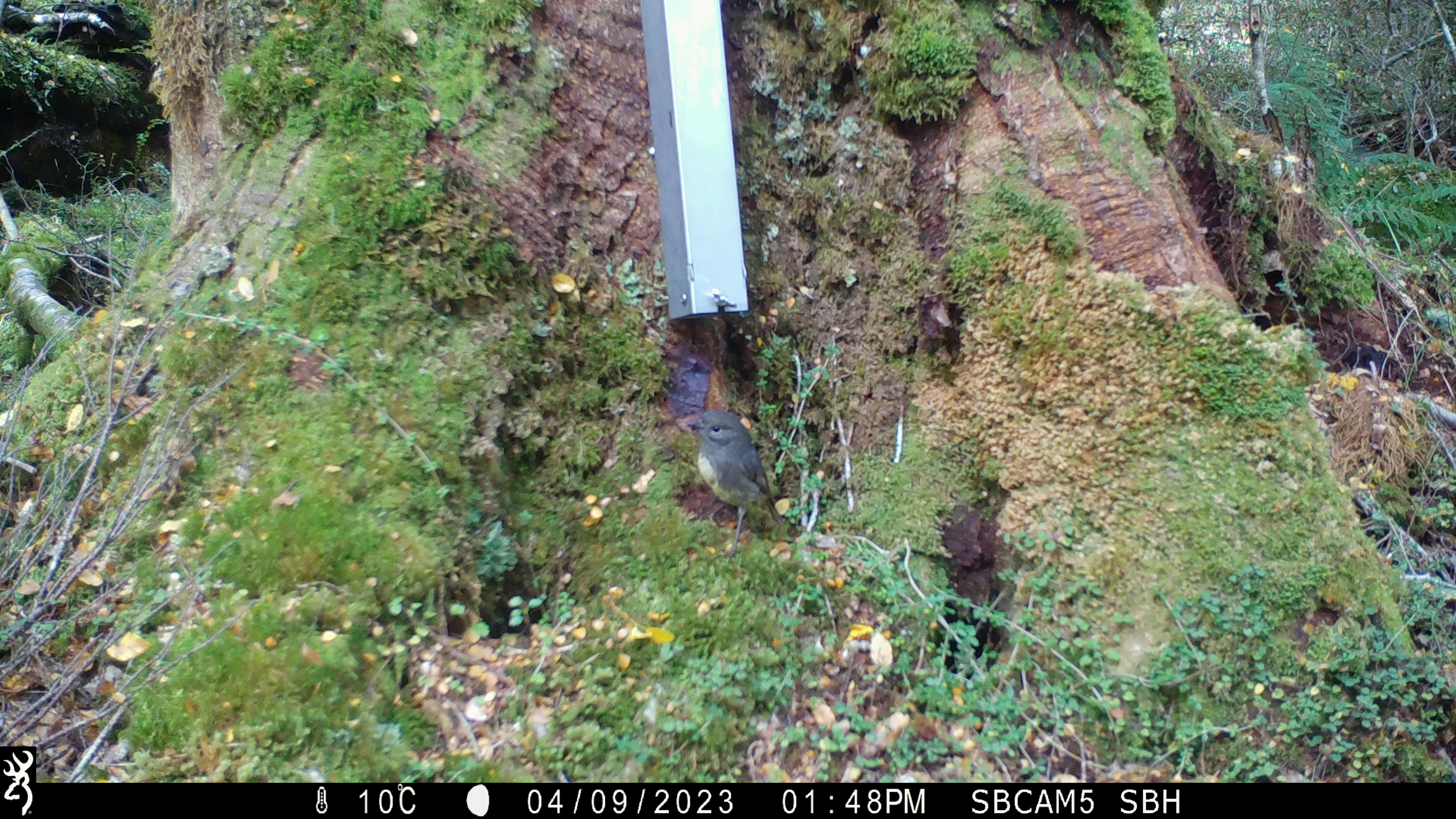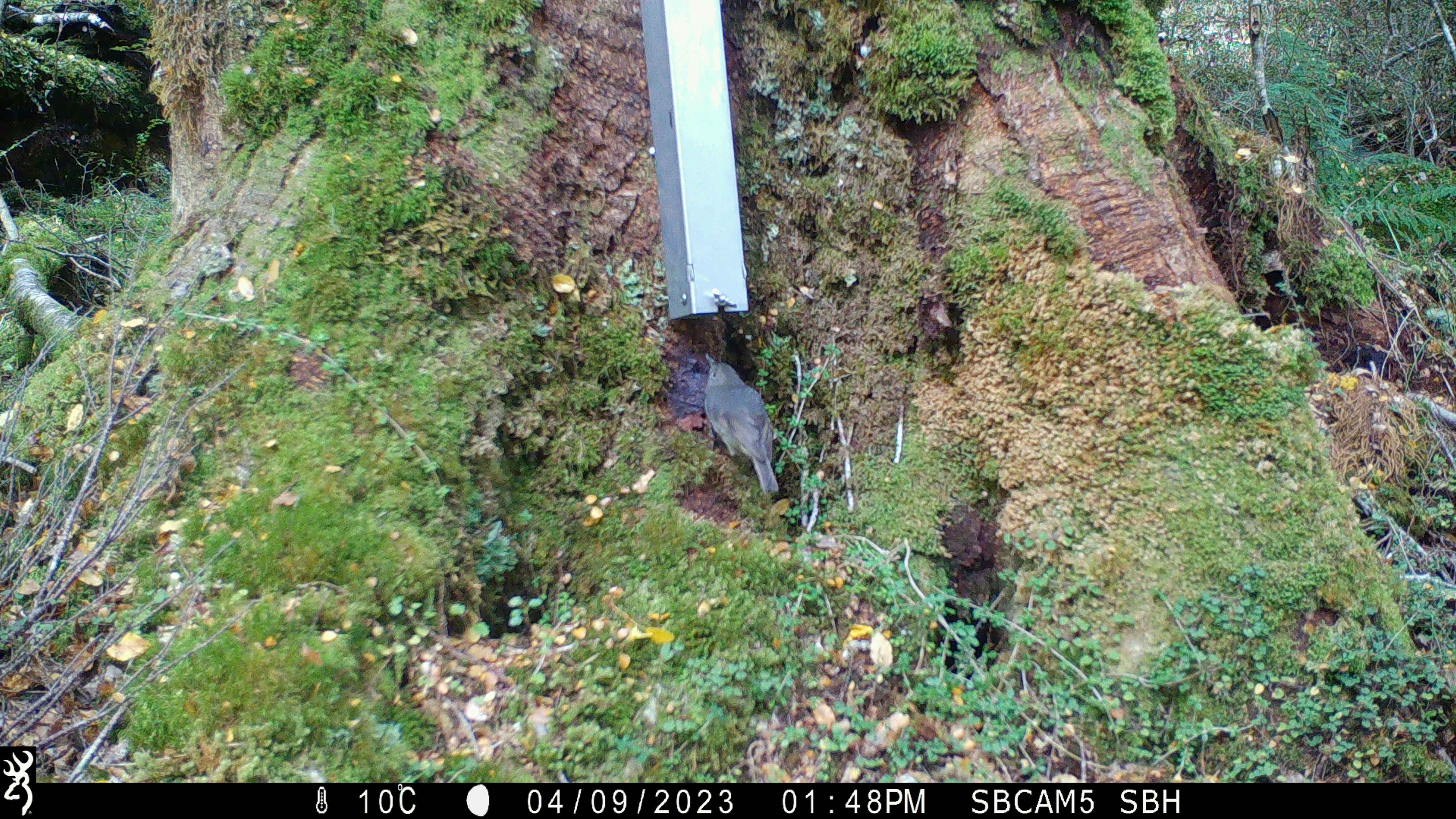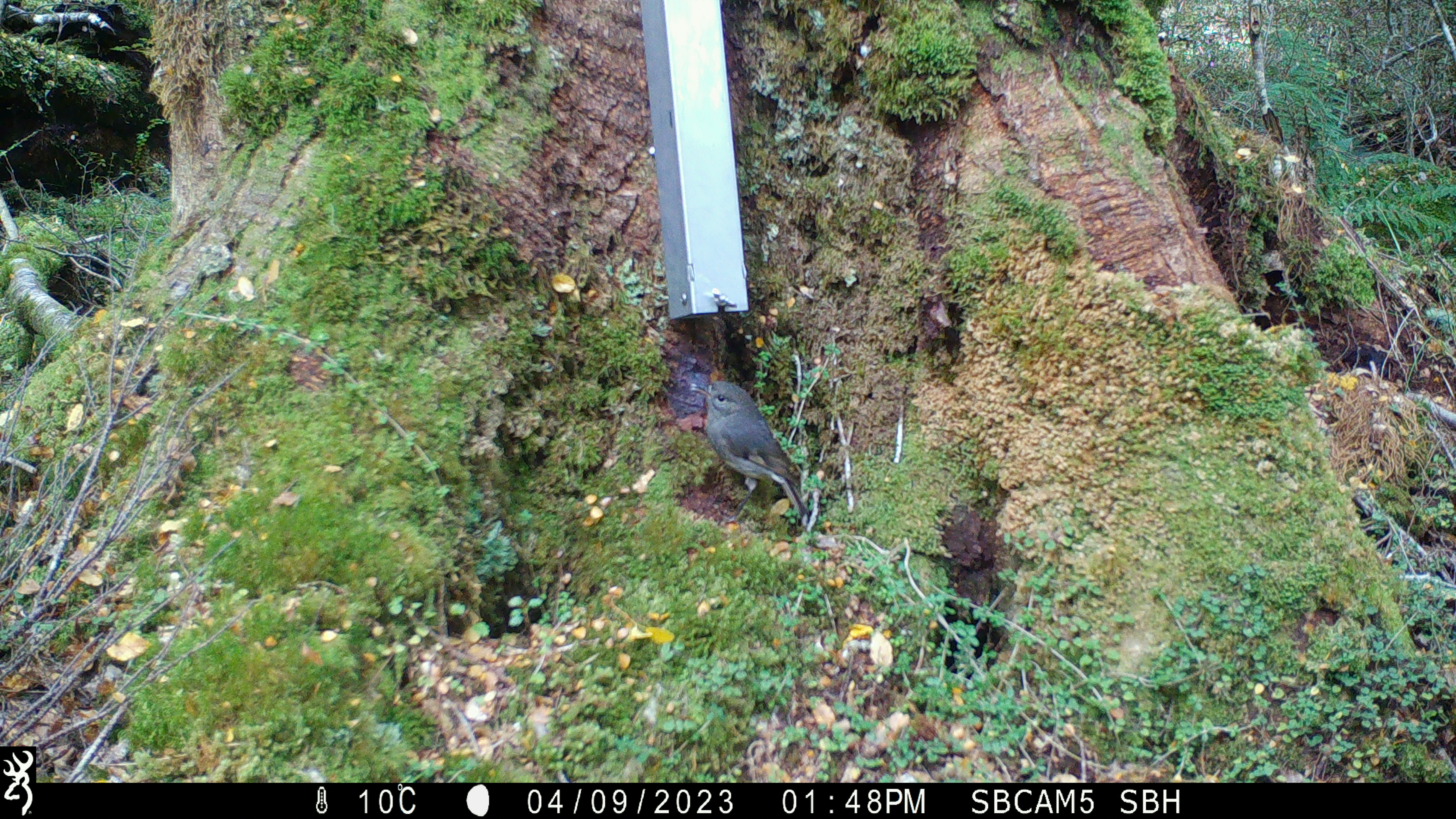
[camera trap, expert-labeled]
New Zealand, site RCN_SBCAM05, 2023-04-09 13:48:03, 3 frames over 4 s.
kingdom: Animalia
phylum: Chordata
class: Aves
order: Passeriformes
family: Petroicidae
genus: Petroica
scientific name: Petroica australis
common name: new zealand robin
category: robin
Robin (new zealand robin) (Petroica australis).